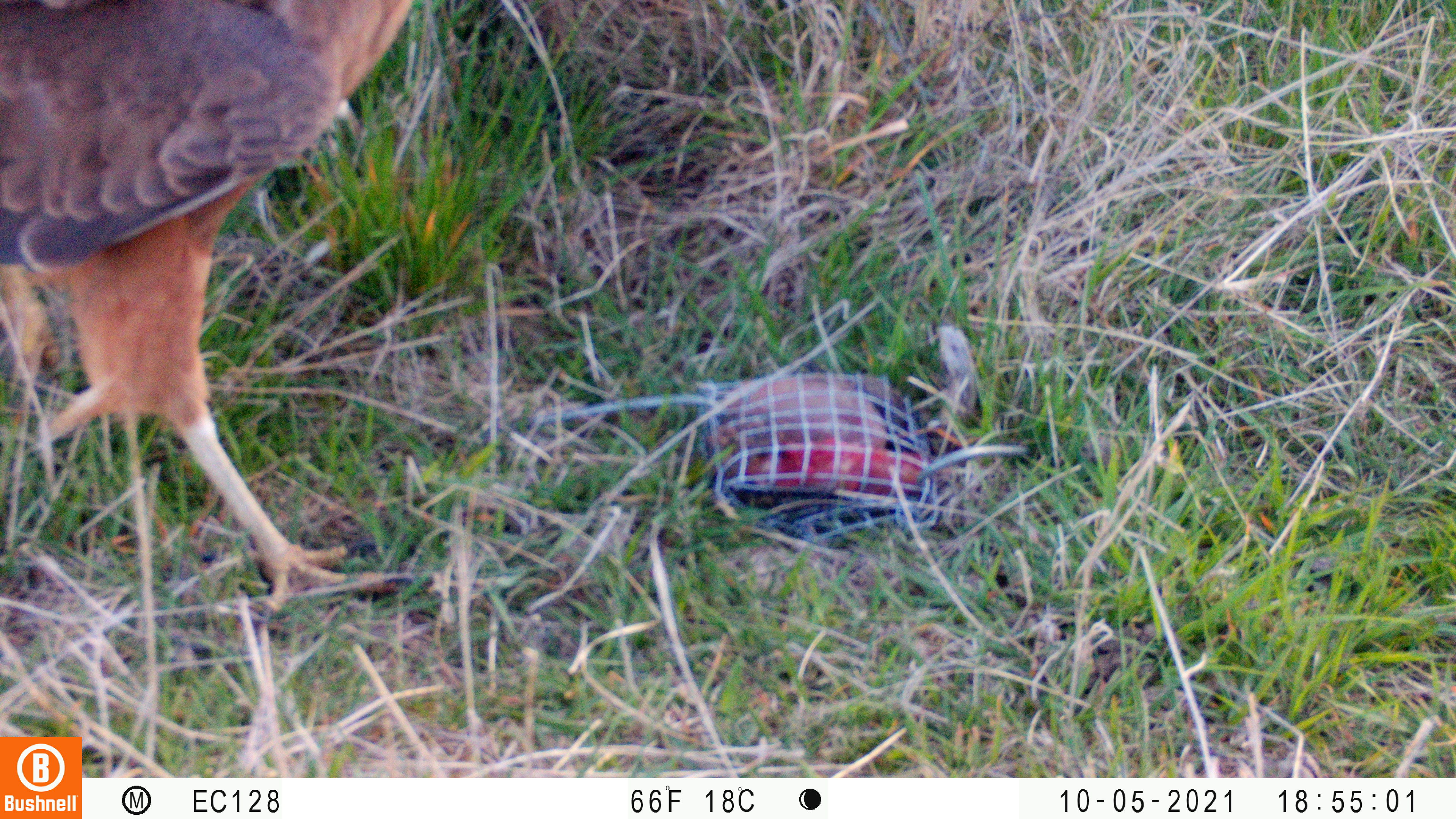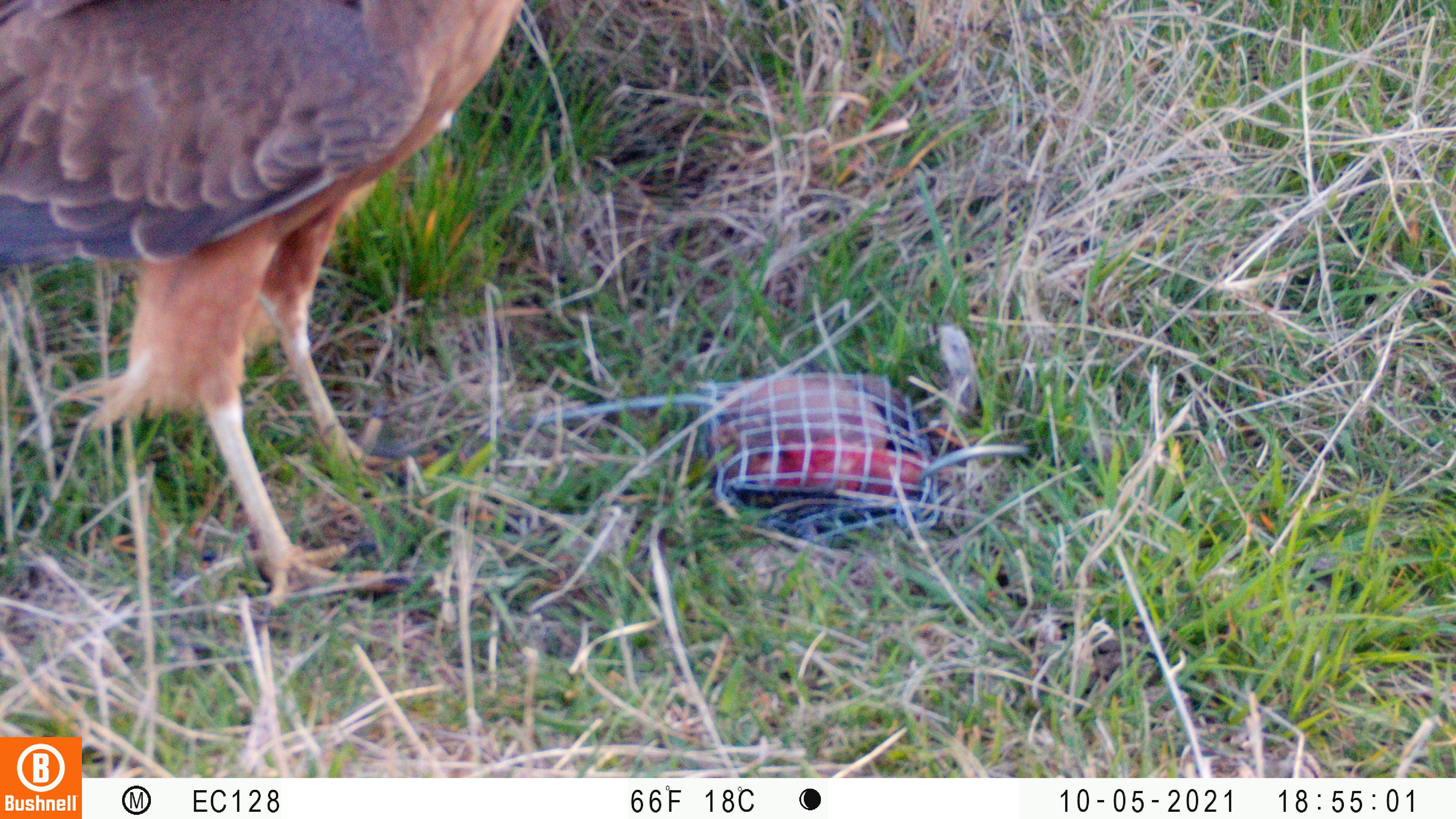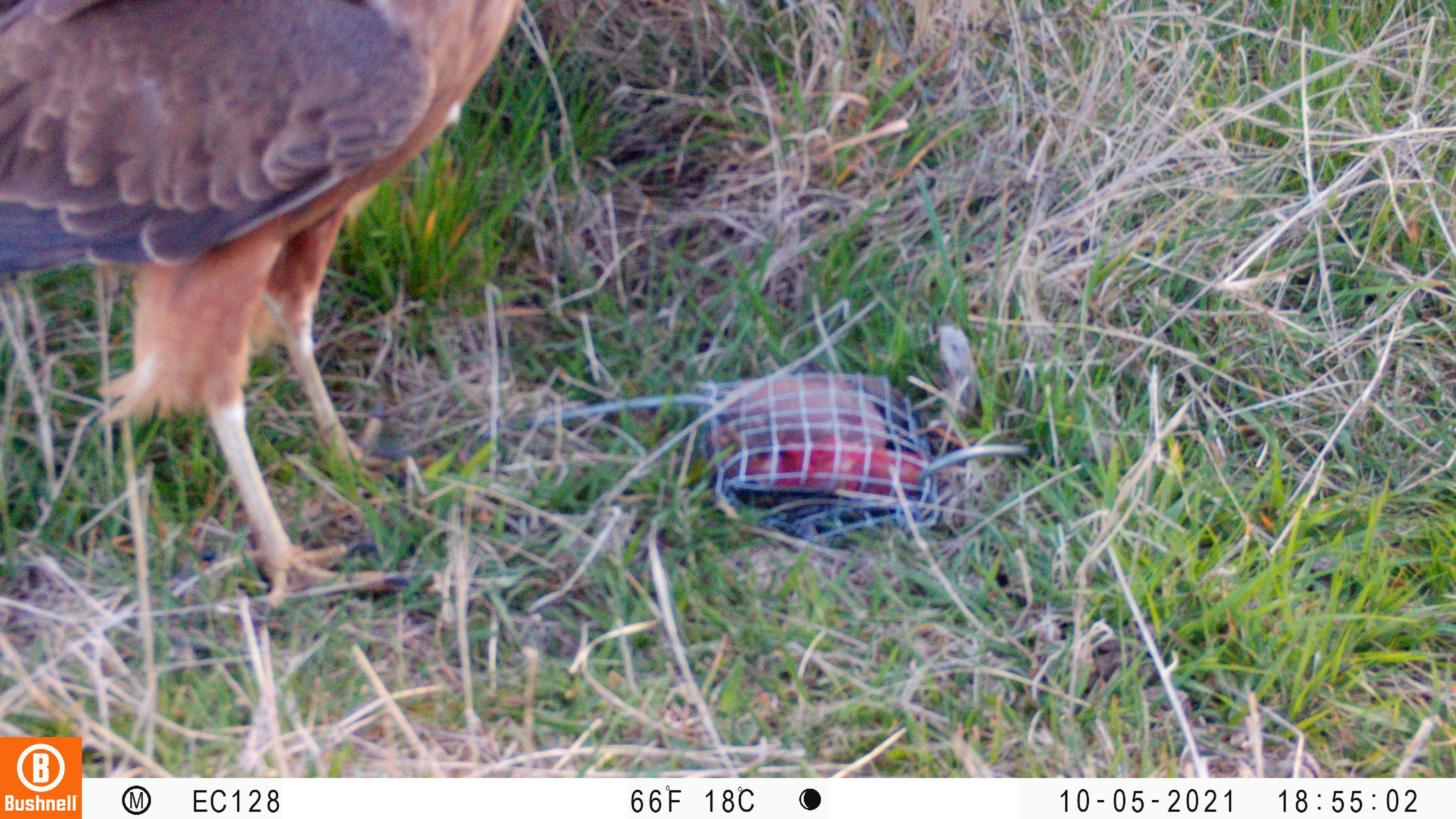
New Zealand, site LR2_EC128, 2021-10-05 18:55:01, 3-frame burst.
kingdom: Animalia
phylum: Chordata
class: Aves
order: Accipitriformes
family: Accipitridae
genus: Circus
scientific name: Circus approximans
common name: swamp harrier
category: harrier